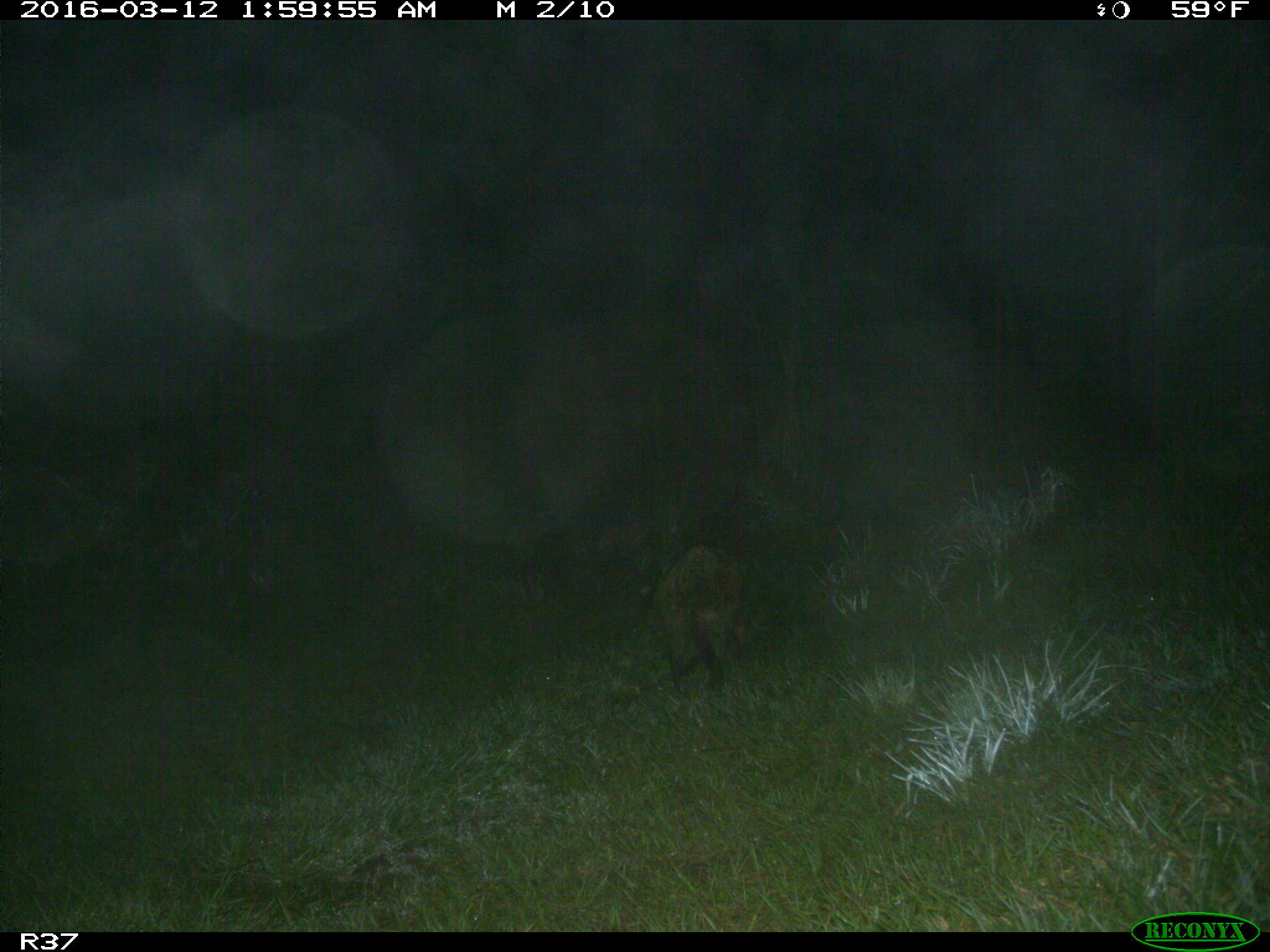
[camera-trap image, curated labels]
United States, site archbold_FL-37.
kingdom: Animalia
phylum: Chordata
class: Mammalia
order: Carnivora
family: Procyonidae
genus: Procyon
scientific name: Procyon lotor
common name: common raccoon